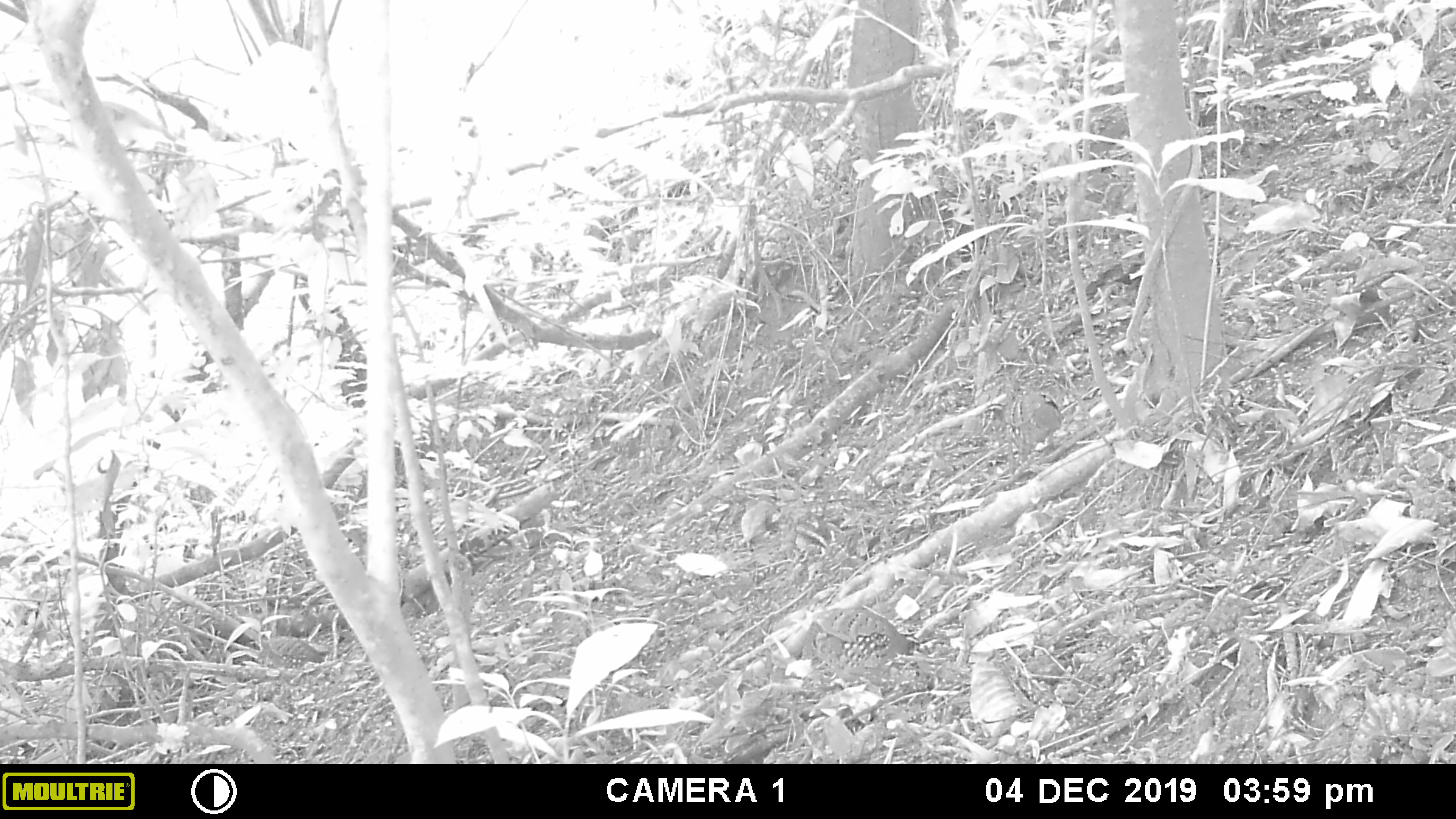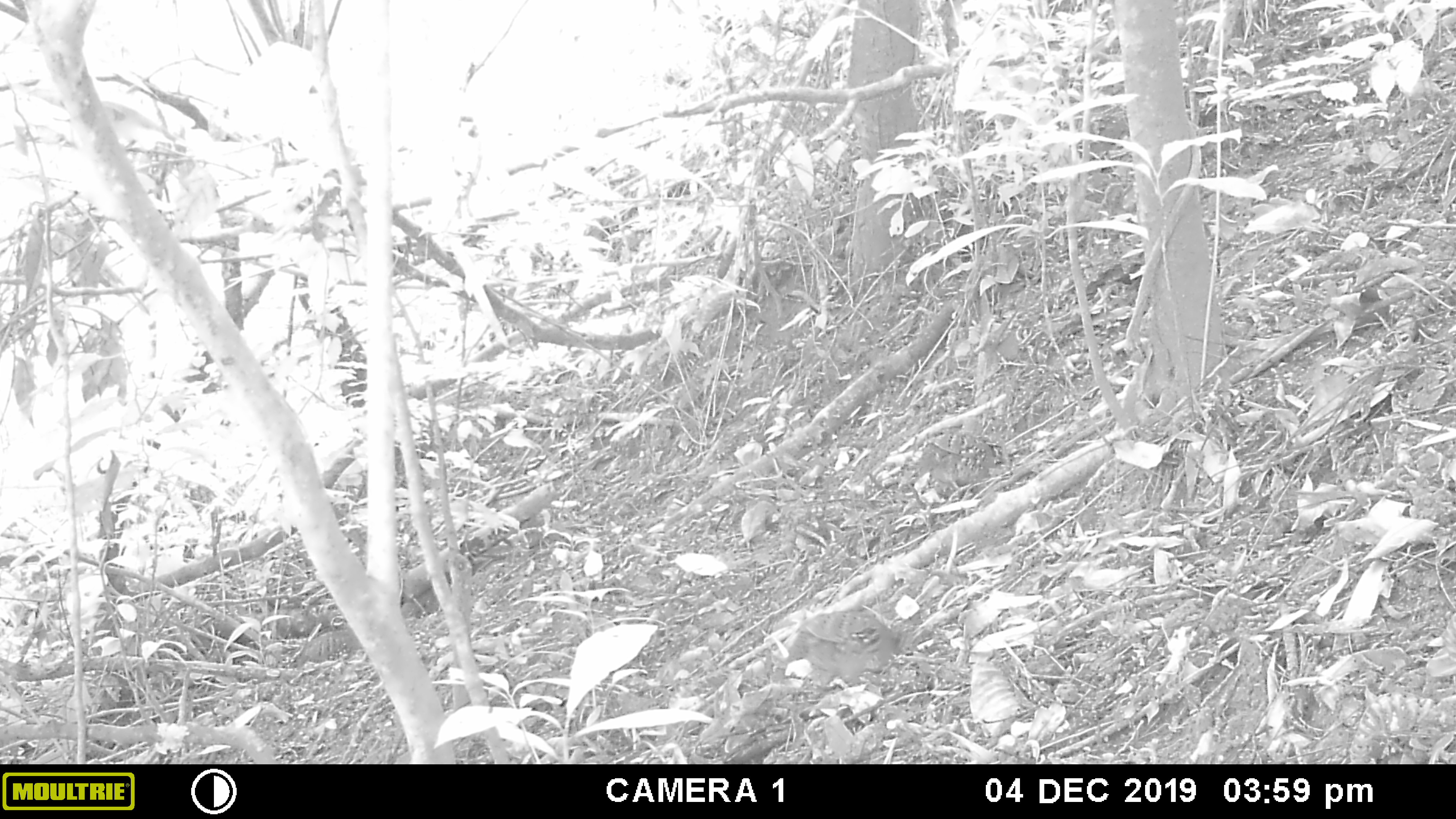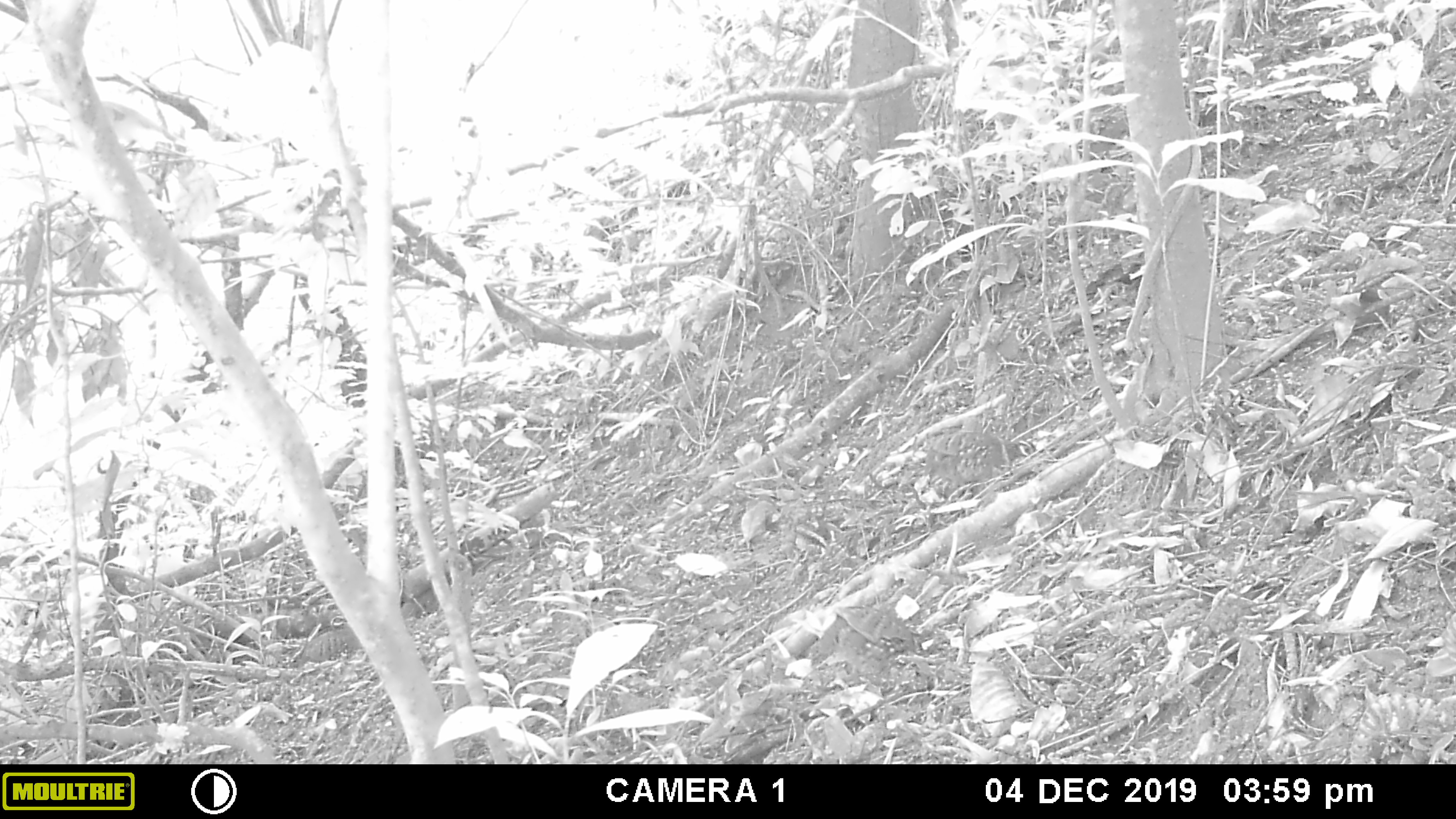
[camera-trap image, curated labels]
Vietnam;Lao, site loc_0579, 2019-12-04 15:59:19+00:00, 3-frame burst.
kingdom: Animalia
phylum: Chordata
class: Aves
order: Galliformes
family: Phasianidae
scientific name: Phasianidae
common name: partridge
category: unidentified partridge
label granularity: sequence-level